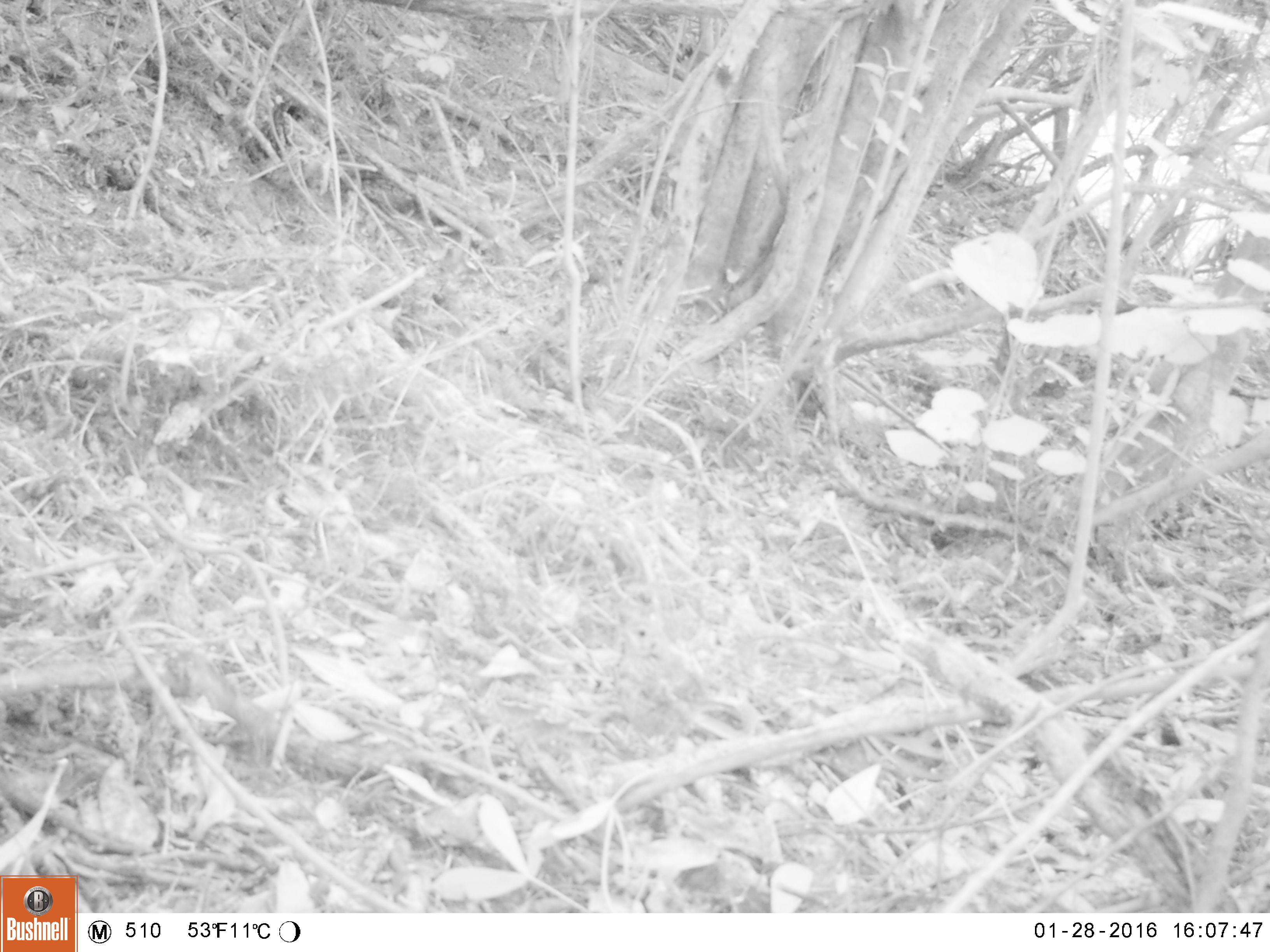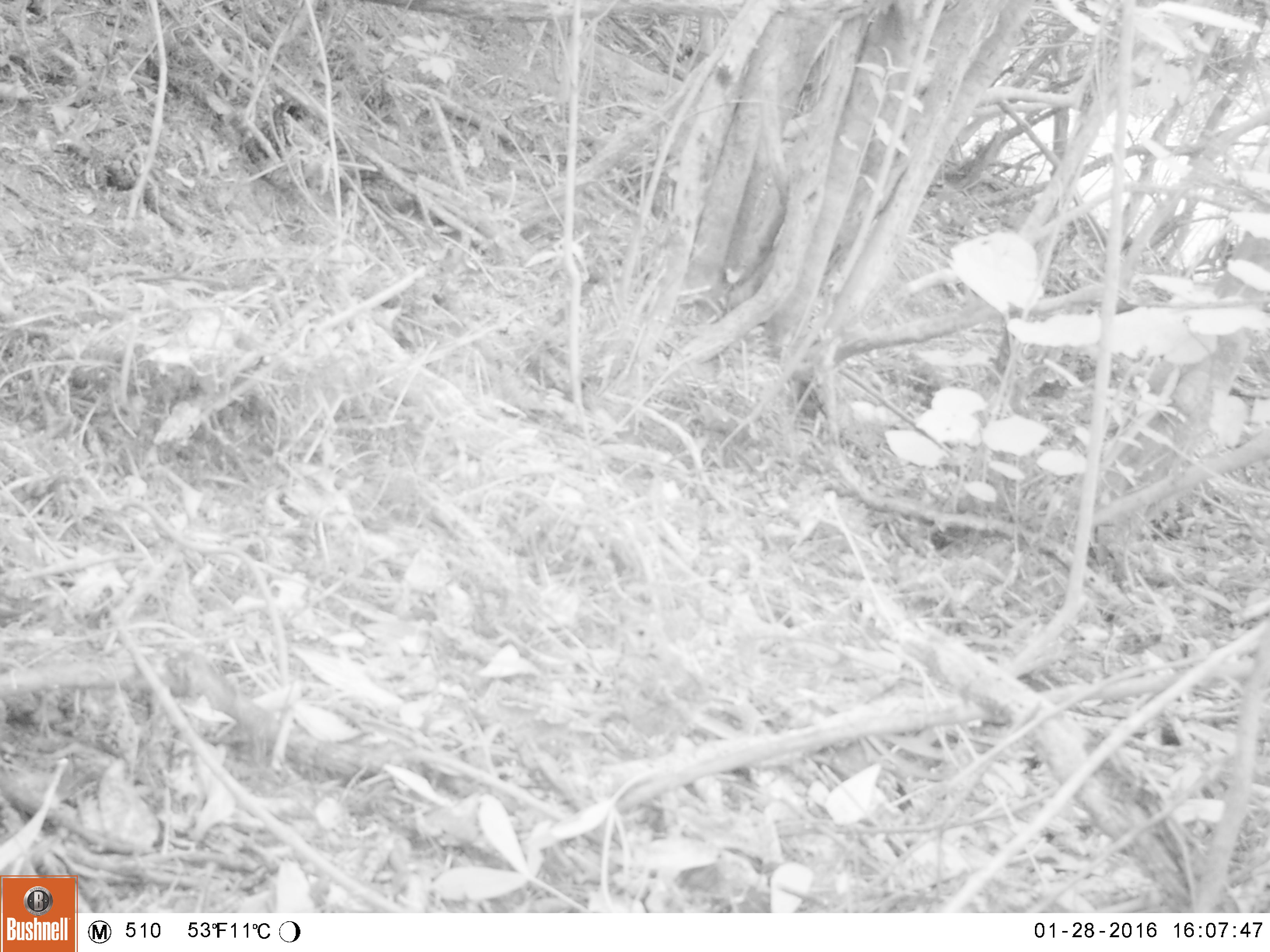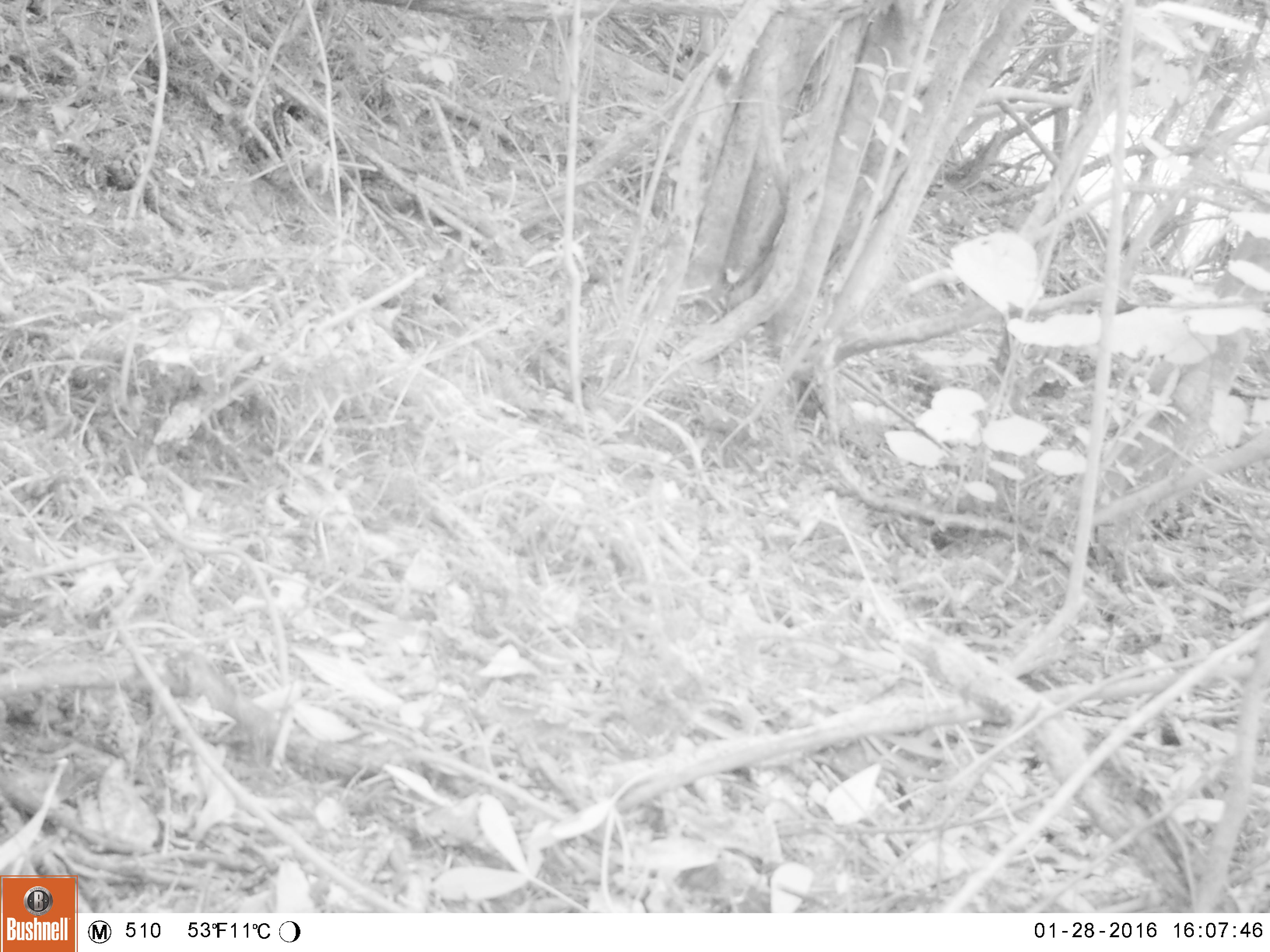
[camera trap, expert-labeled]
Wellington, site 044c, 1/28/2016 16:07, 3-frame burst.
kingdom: Animalia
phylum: Chordata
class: Aves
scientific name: Aves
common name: bird